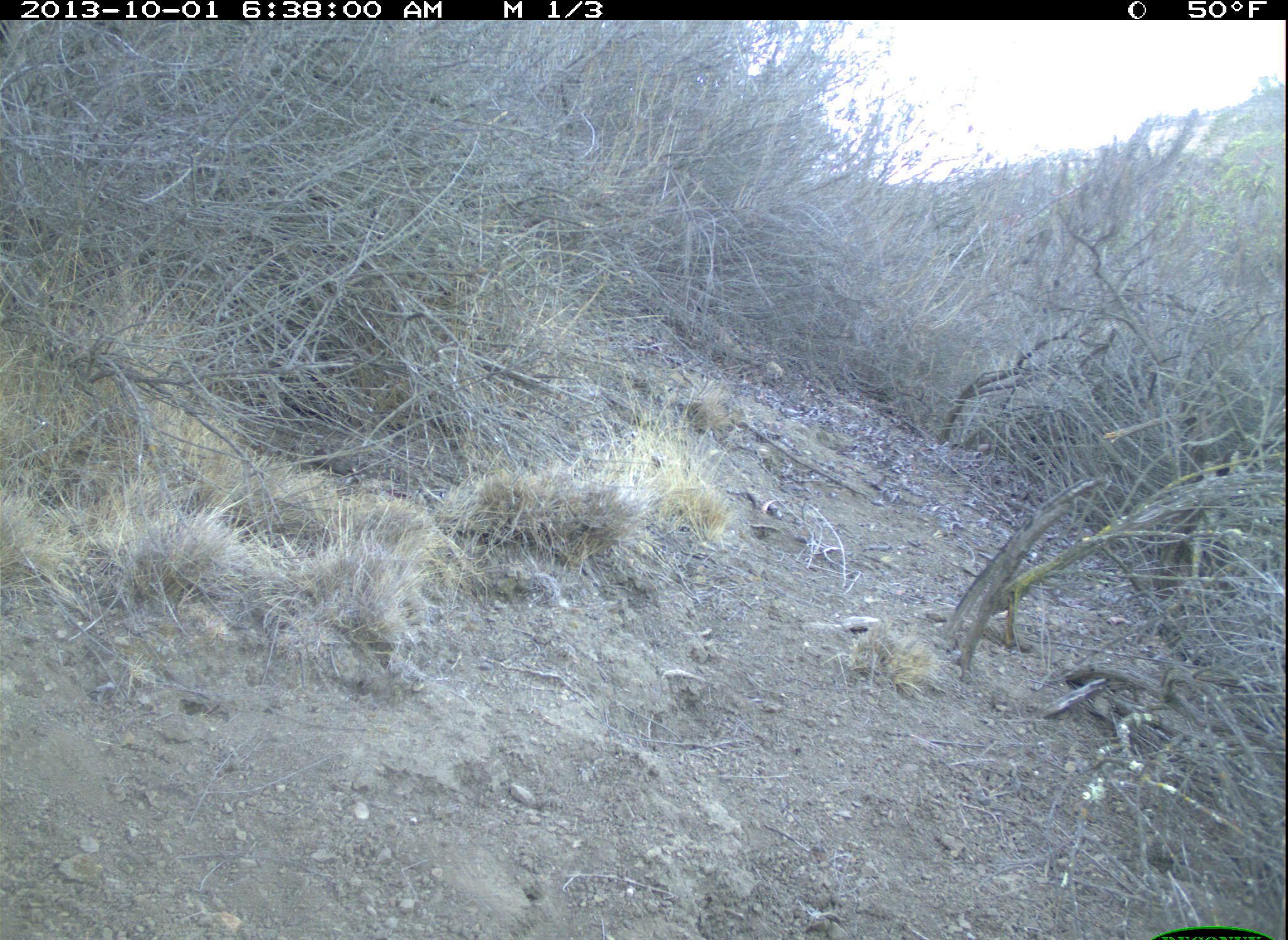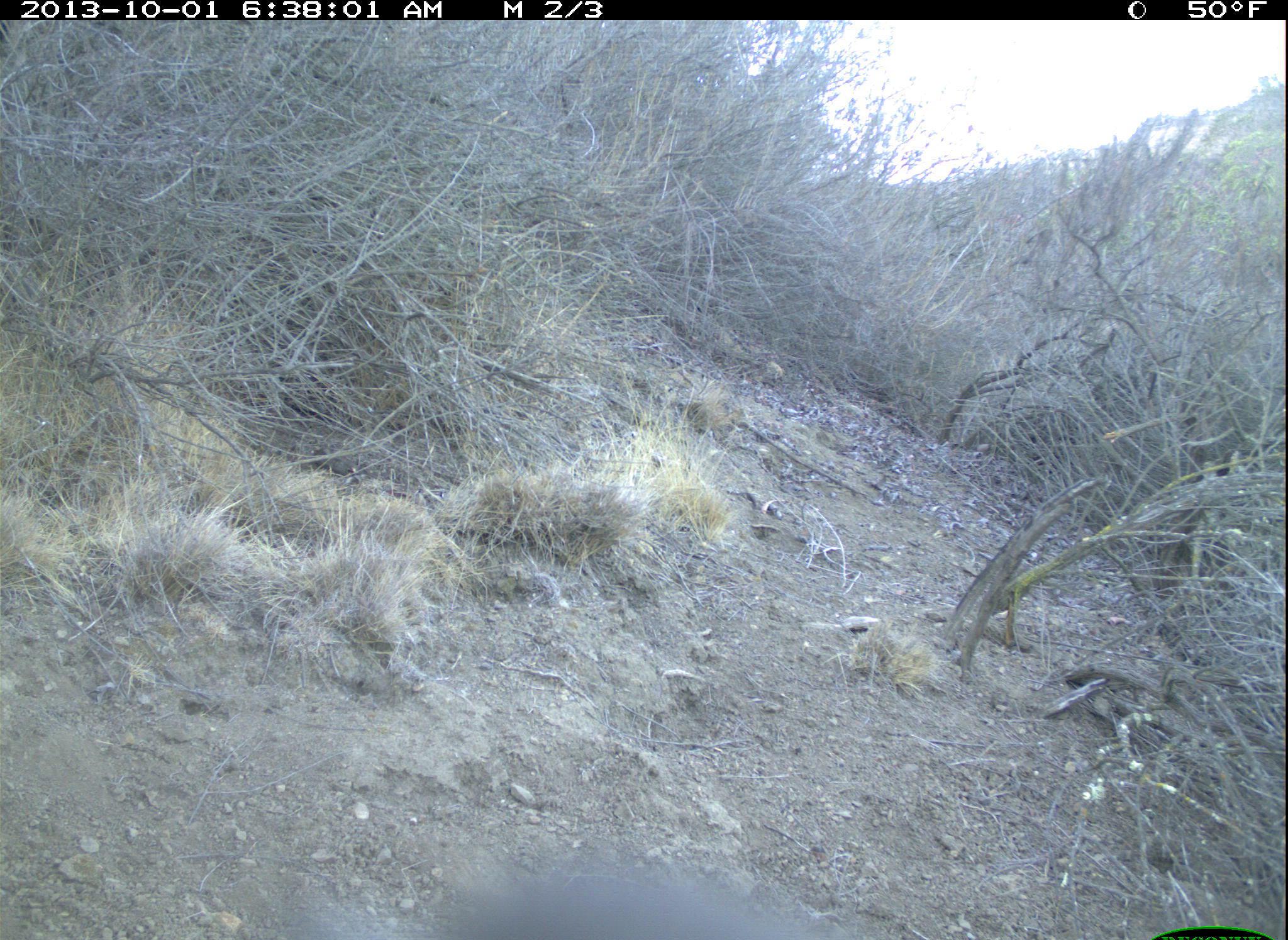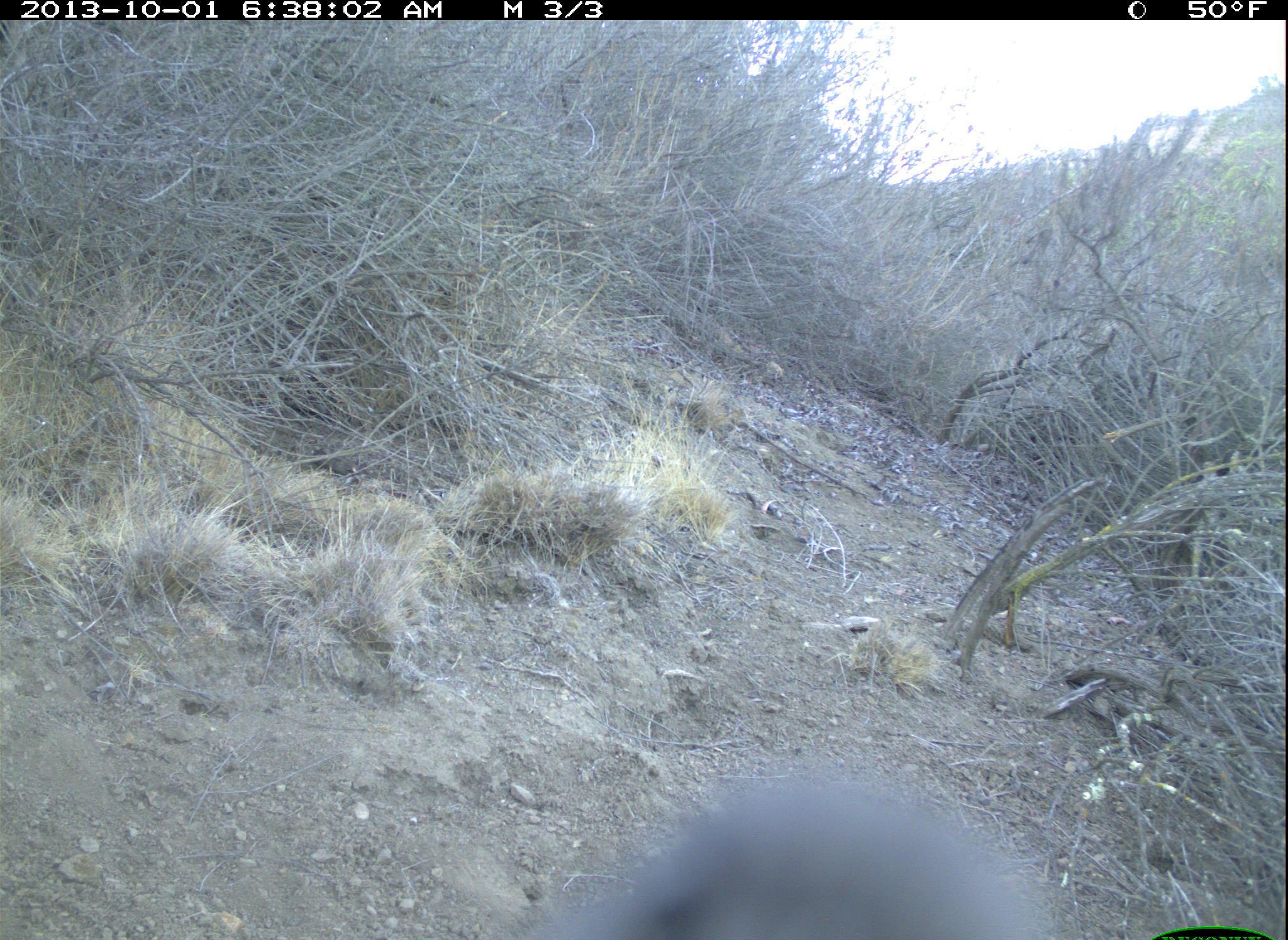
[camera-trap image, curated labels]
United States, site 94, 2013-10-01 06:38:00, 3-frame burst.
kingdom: Animalia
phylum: Chordata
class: Aves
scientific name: Aves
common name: bird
Bird (Aves).